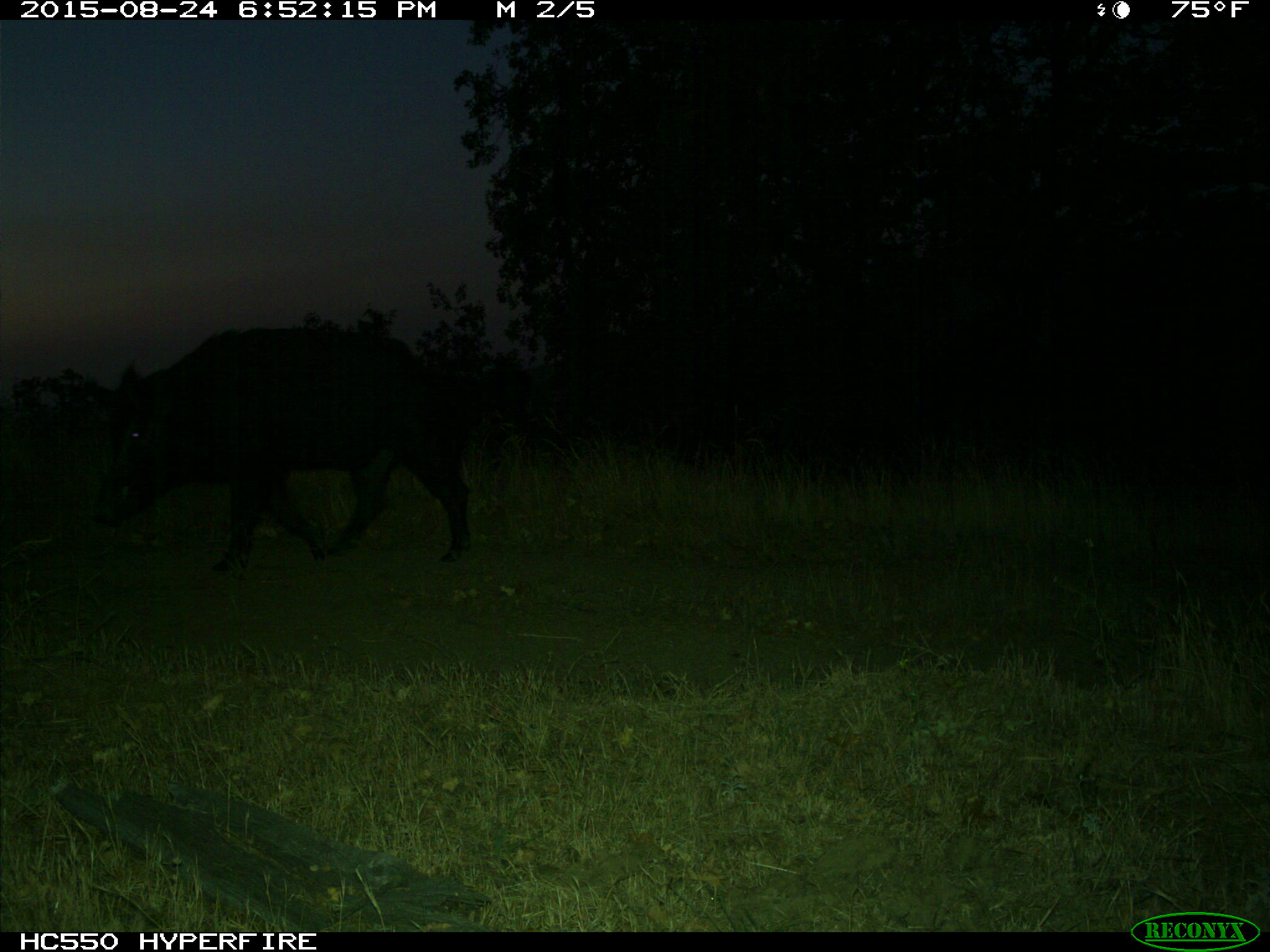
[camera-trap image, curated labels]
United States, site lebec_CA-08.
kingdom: Animalia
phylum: Chordata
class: Mammalia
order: Artiodactyla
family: Suidae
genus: Sus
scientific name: Sus scrofa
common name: wild boar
Sus scrofa (wild boar).